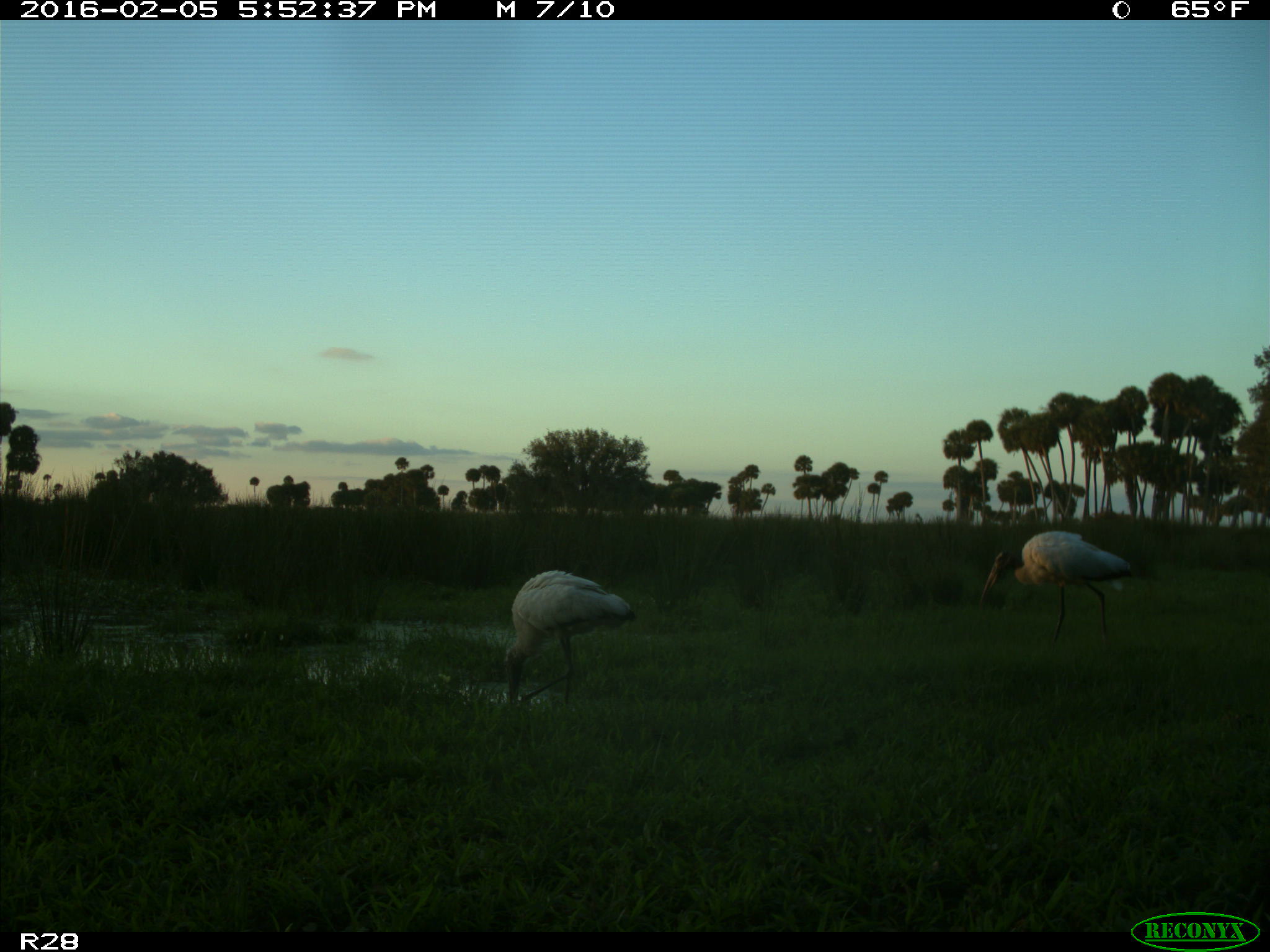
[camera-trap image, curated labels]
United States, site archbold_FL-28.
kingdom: Animalia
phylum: Chordata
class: Aves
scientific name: Aves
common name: birds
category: unidentified bird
Unidentified bird (birds) (Aves).